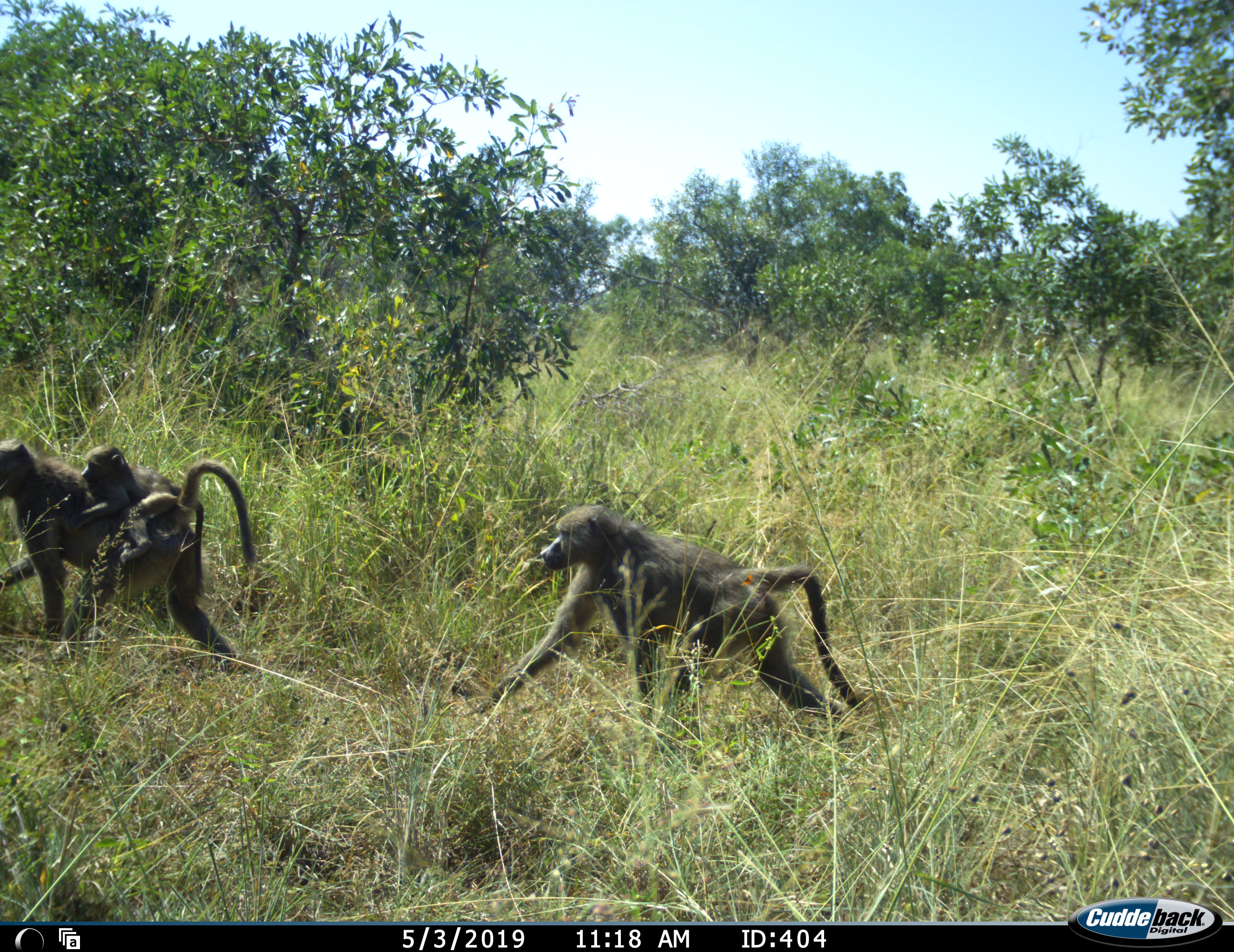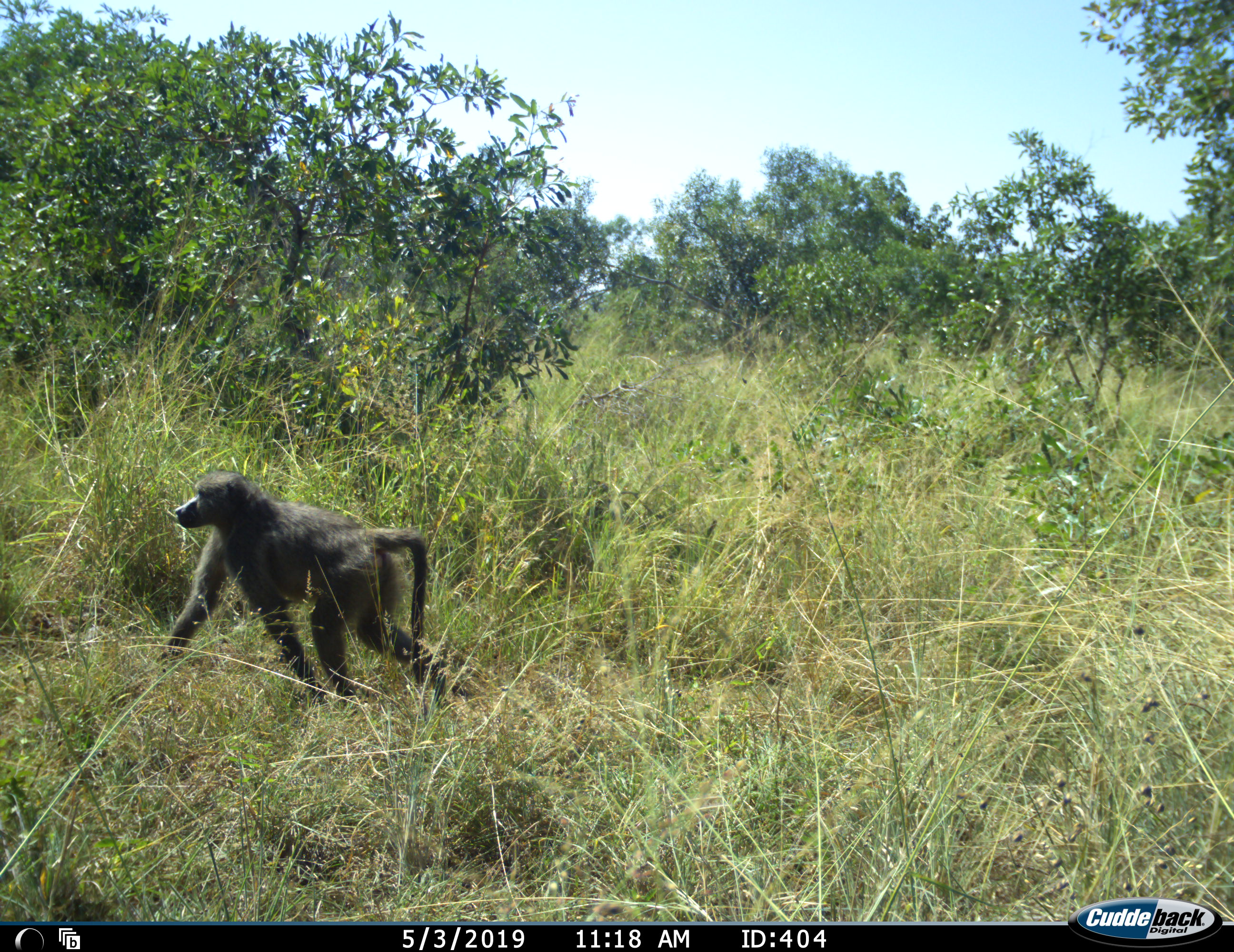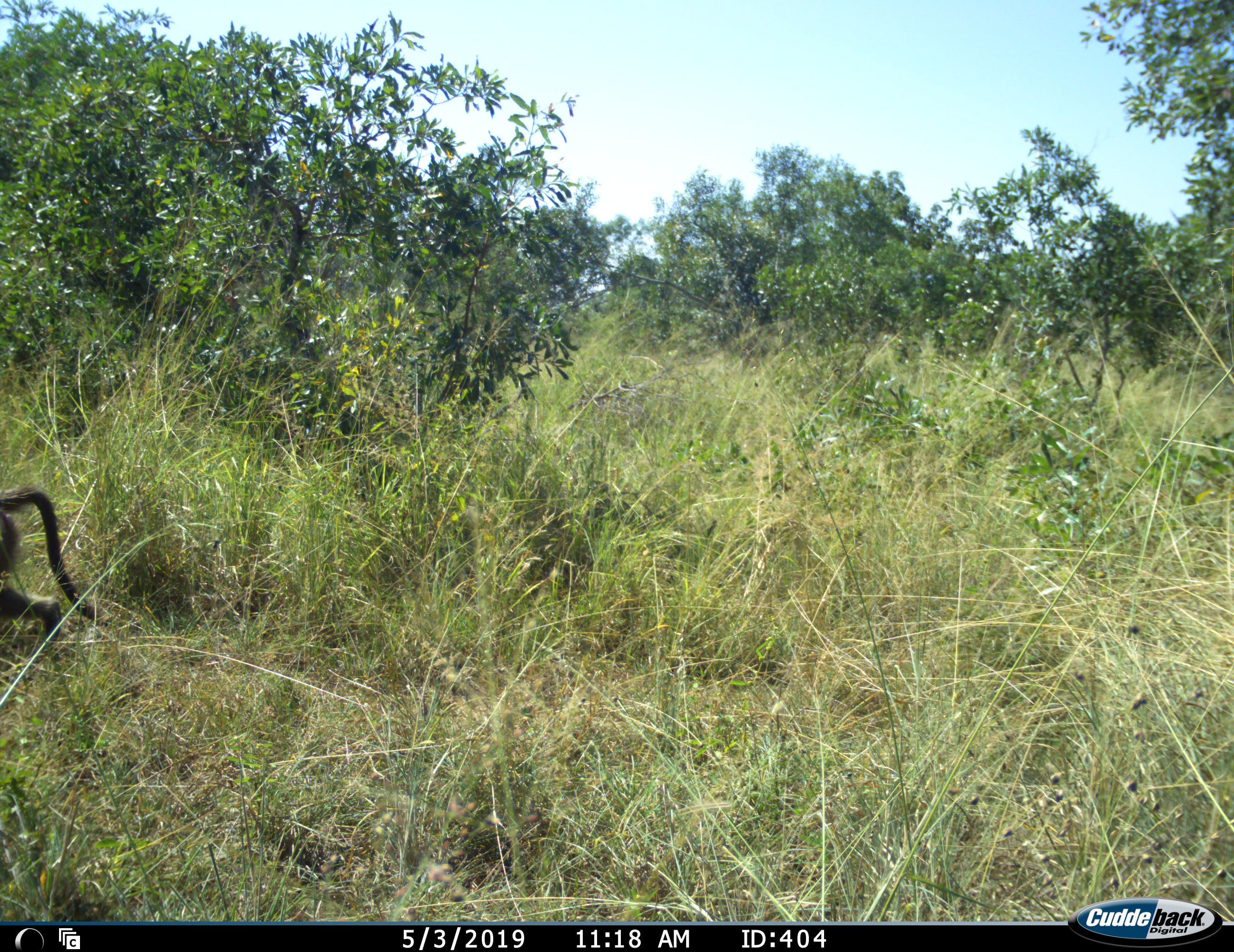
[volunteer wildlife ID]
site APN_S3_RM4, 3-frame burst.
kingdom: Animalia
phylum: Chordata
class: Mammalia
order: Primates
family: Cercopithecidae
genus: Papio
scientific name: Papio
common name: baboon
Baboon (Papio), count 3. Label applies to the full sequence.